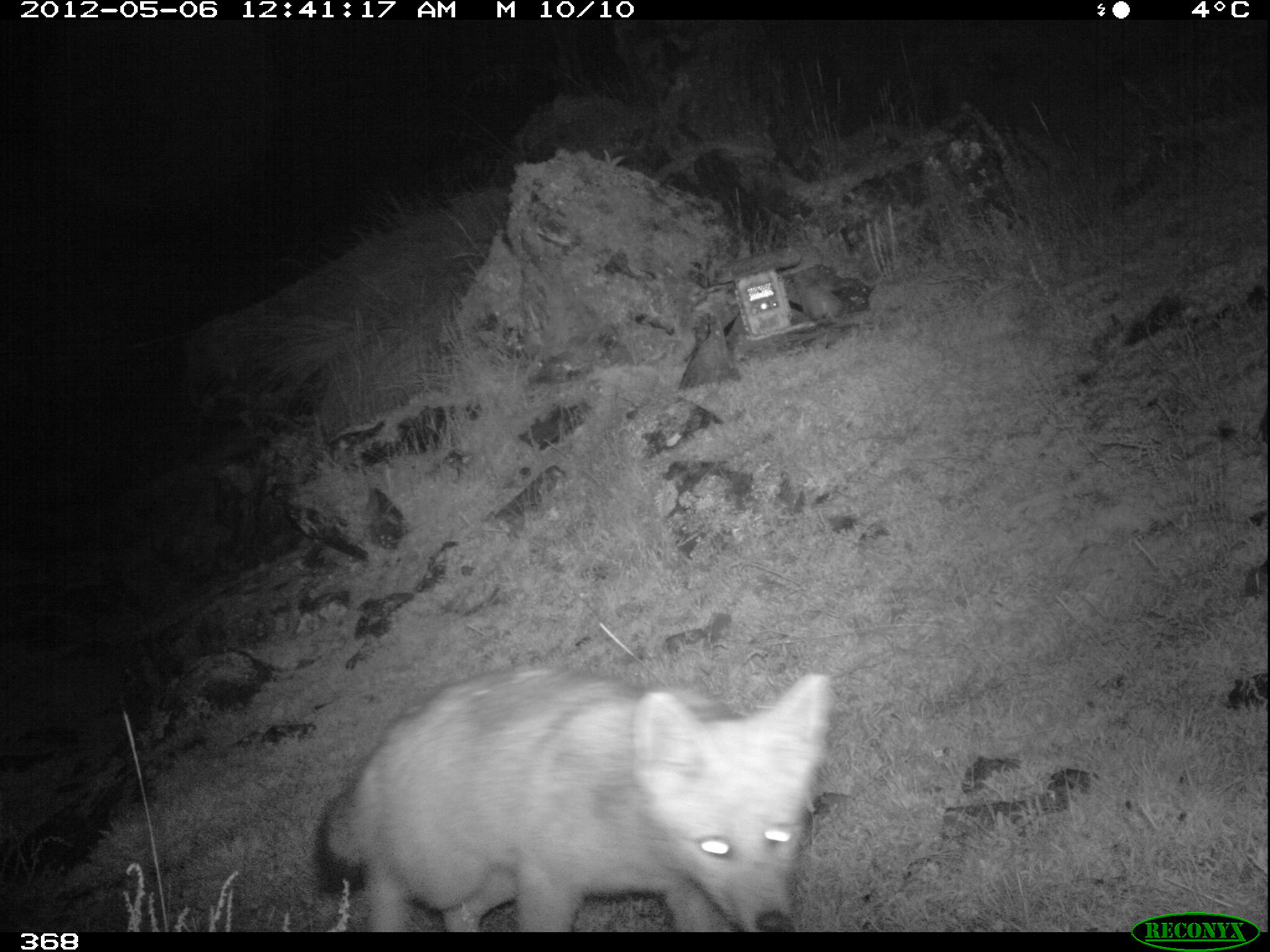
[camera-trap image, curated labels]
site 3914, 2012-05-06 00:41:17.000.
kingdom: Animalia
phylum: Chordata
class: Mammalia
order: Carnivora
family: Canidae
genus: Lycalopex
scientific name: Lycalopex culpaeus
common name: culpeo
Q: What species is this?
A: Lycalopex culpaeus (culpeo).